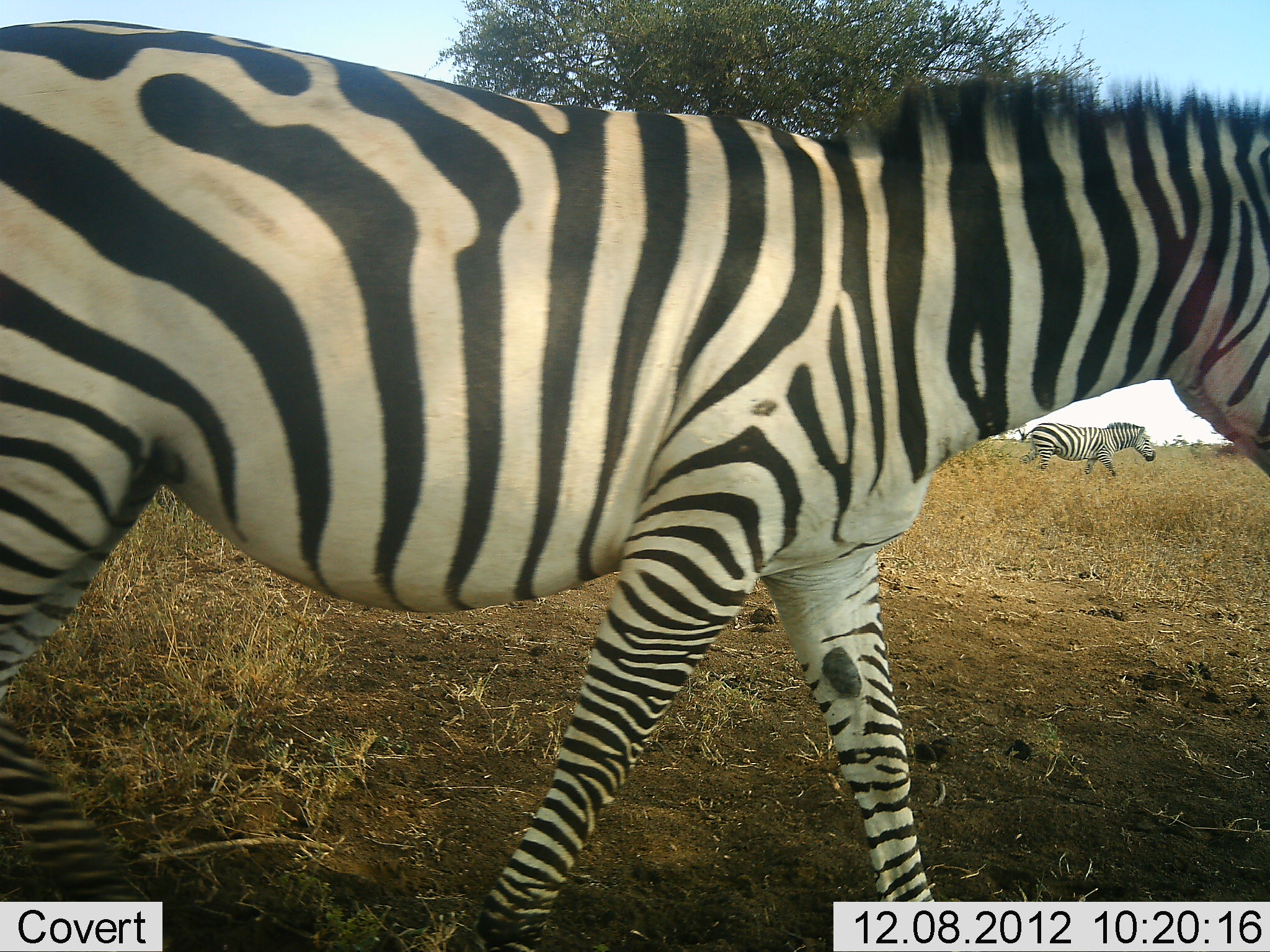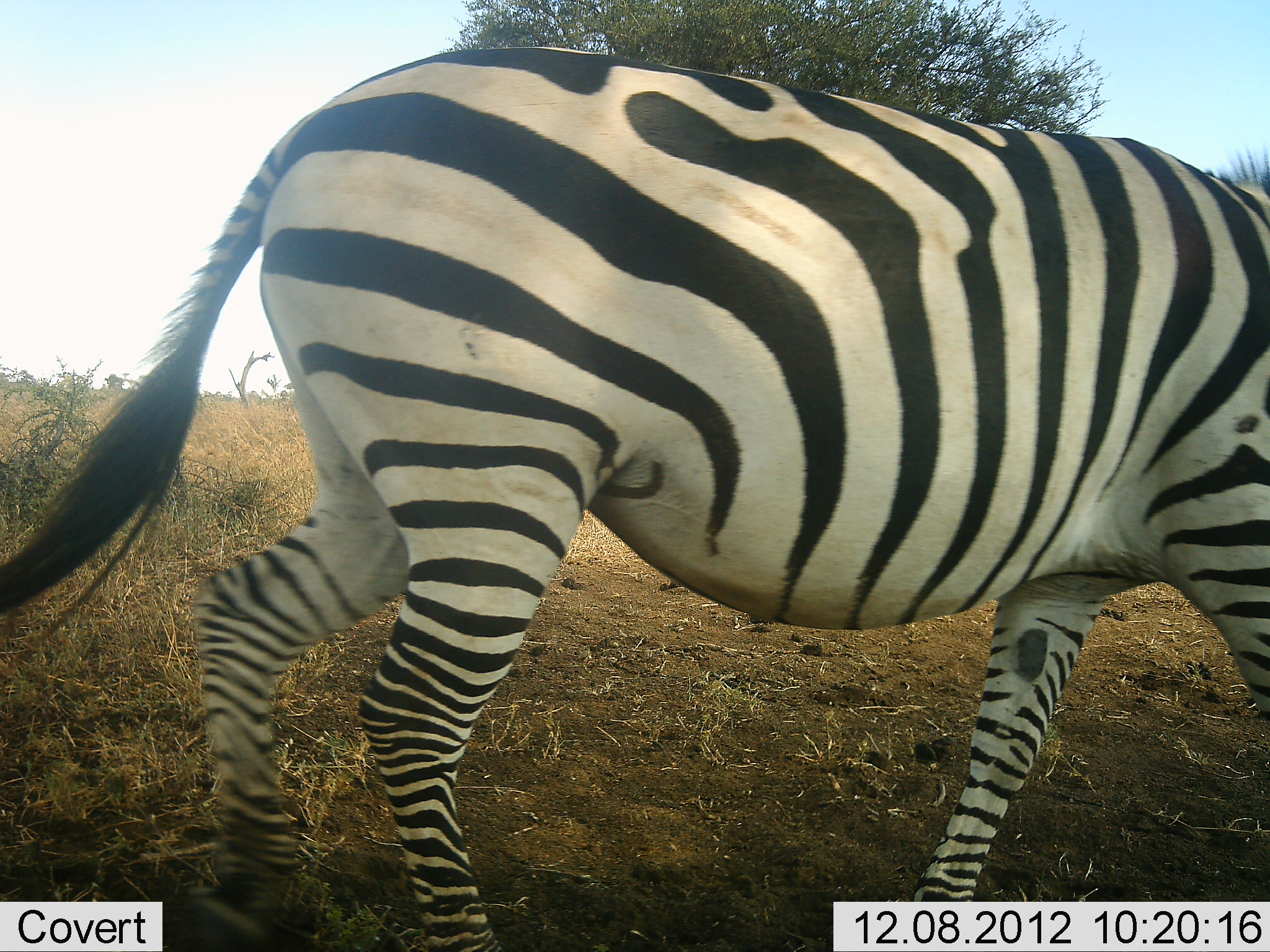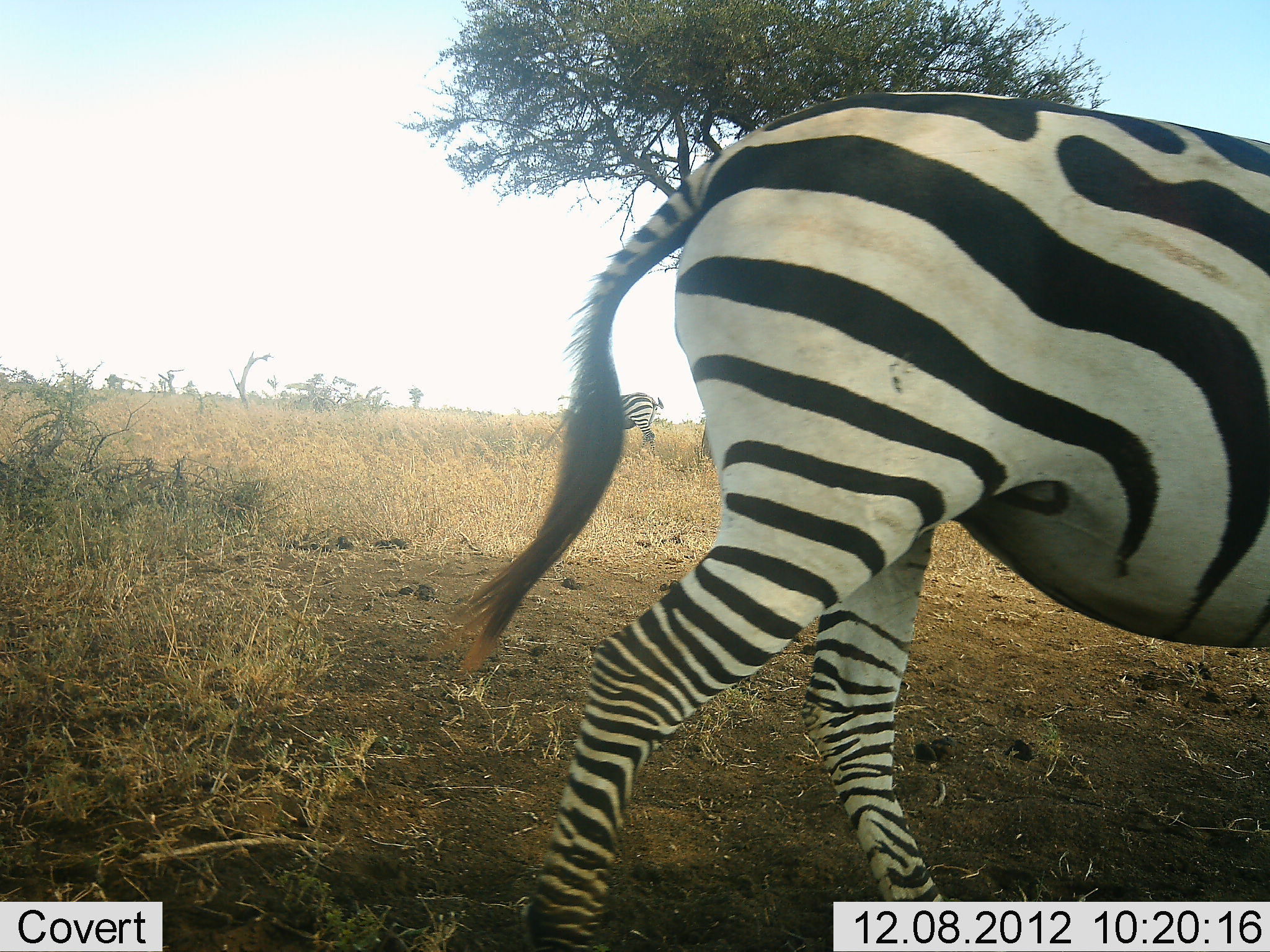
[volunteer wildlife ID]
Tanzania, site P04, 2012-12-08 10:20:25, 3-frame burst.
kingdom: Animalia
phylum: Chordata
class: Mammalia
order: Perissodactyla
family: Equidae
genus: Equus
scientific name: Equus quagga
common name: plains zebra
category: zebra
Zebra (plains zebra) (Equus quagga), count 3. Behavior (volunteer vote fractions): standing 40%, resting 0%, moving 90%, interacting 0%. Young present (vote fraction): 0%. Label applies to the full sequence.